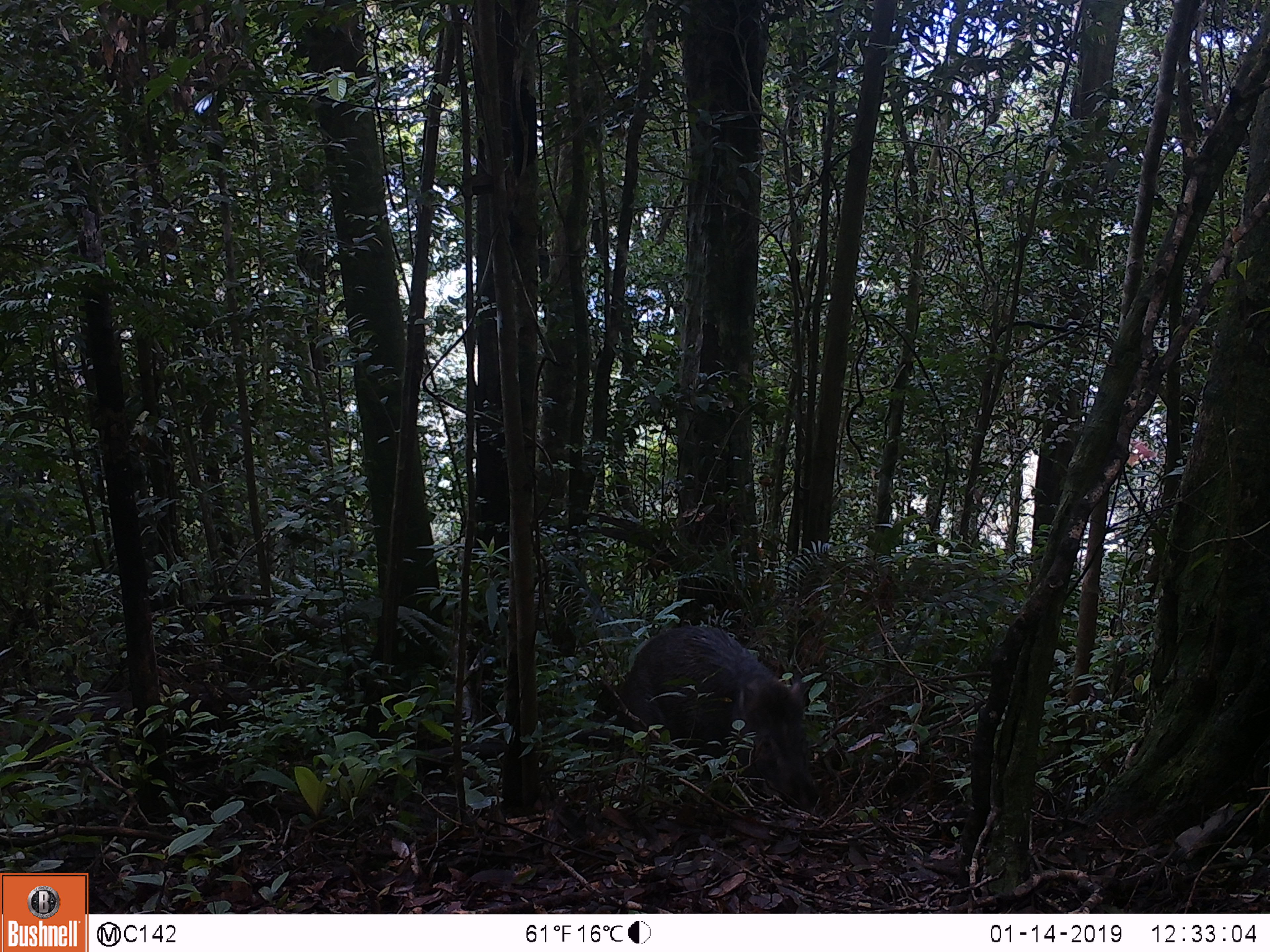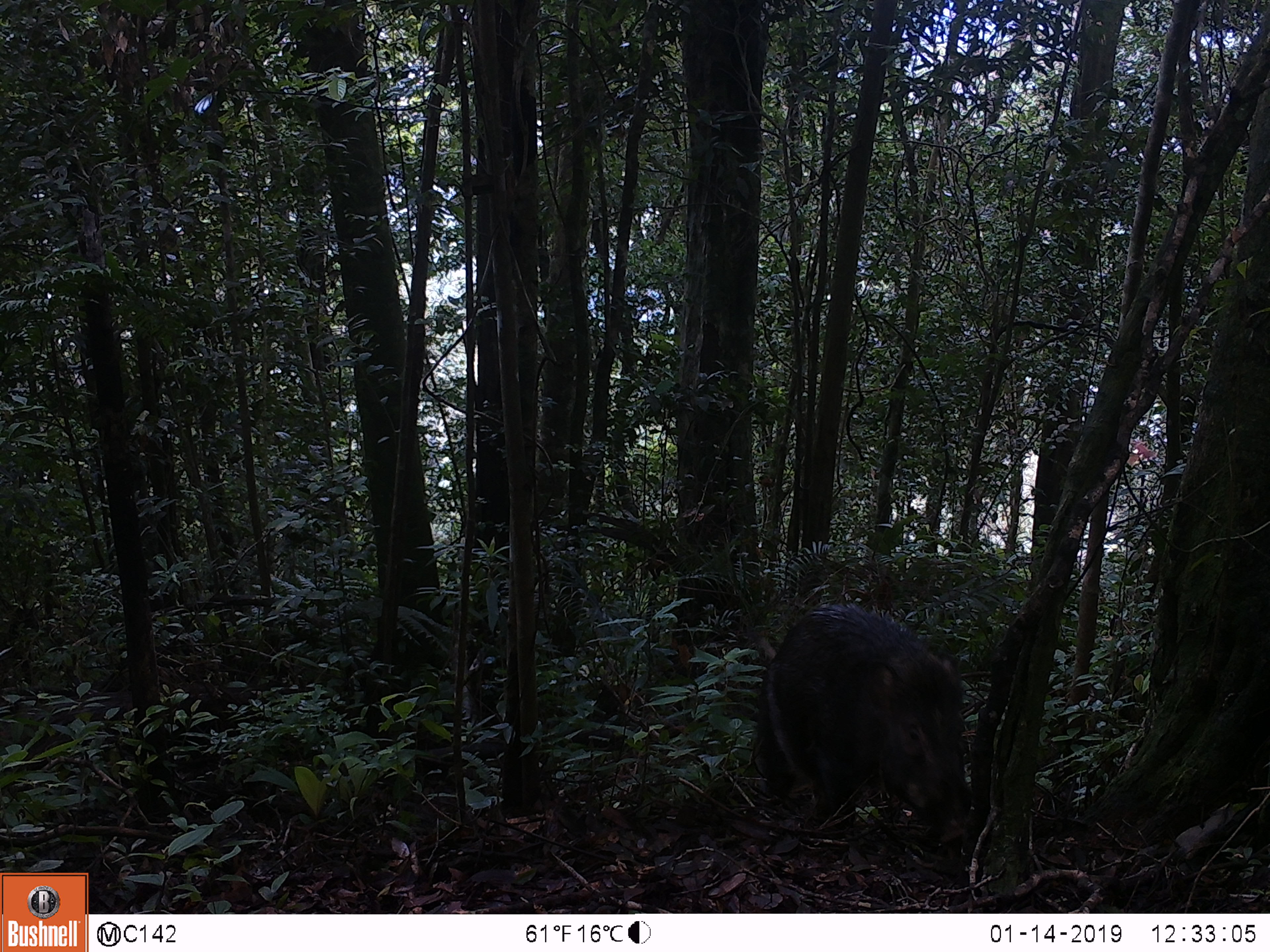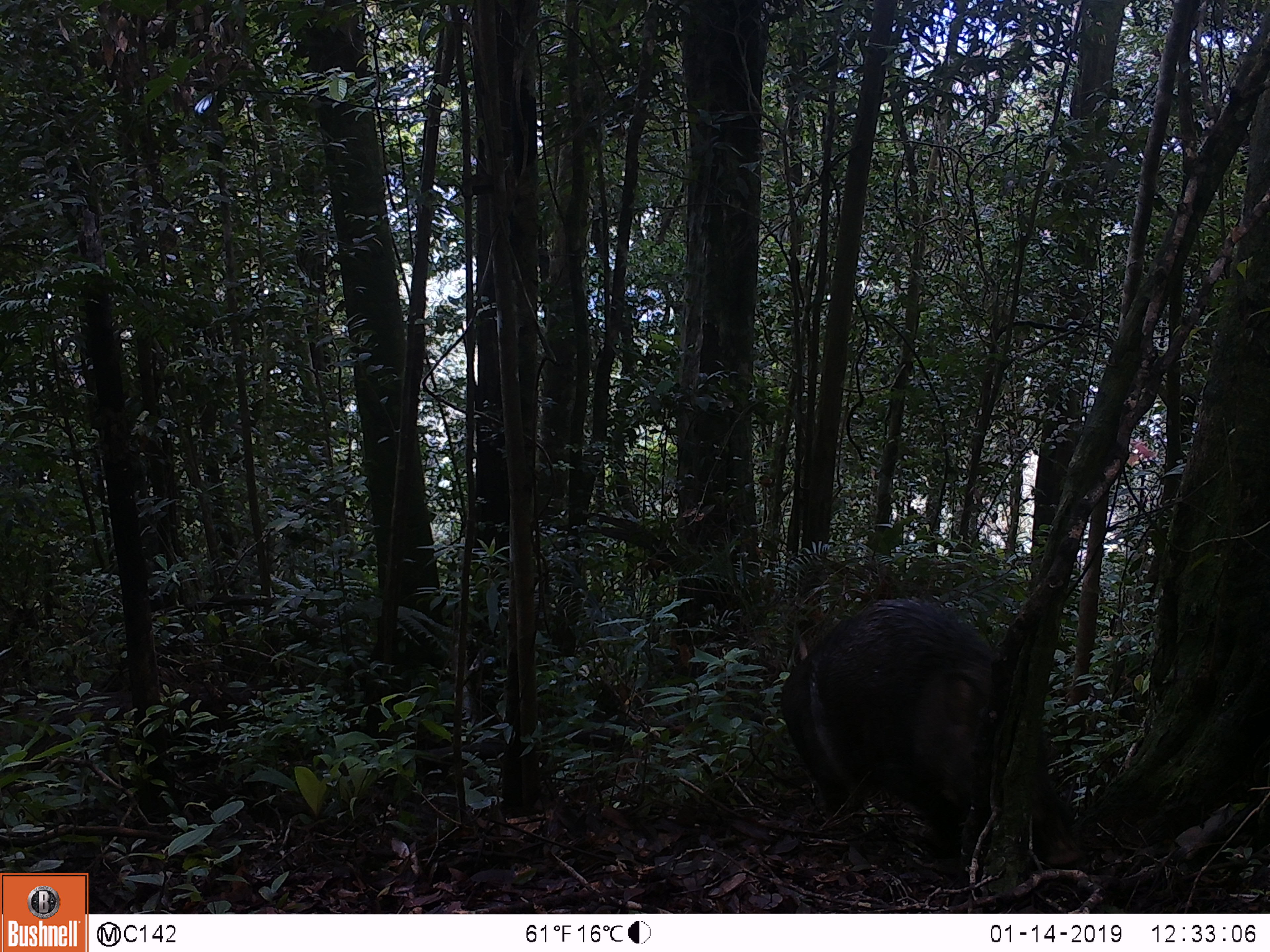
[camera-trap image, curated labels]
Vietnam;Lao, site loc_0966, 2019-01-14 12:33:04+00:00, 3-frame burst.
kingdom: Animalia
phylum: Chordata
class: Mammalia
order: Artiodactyla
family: Suidae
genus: Sus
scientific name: Sus scrofa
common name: eurasian wild pig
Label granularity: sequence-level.